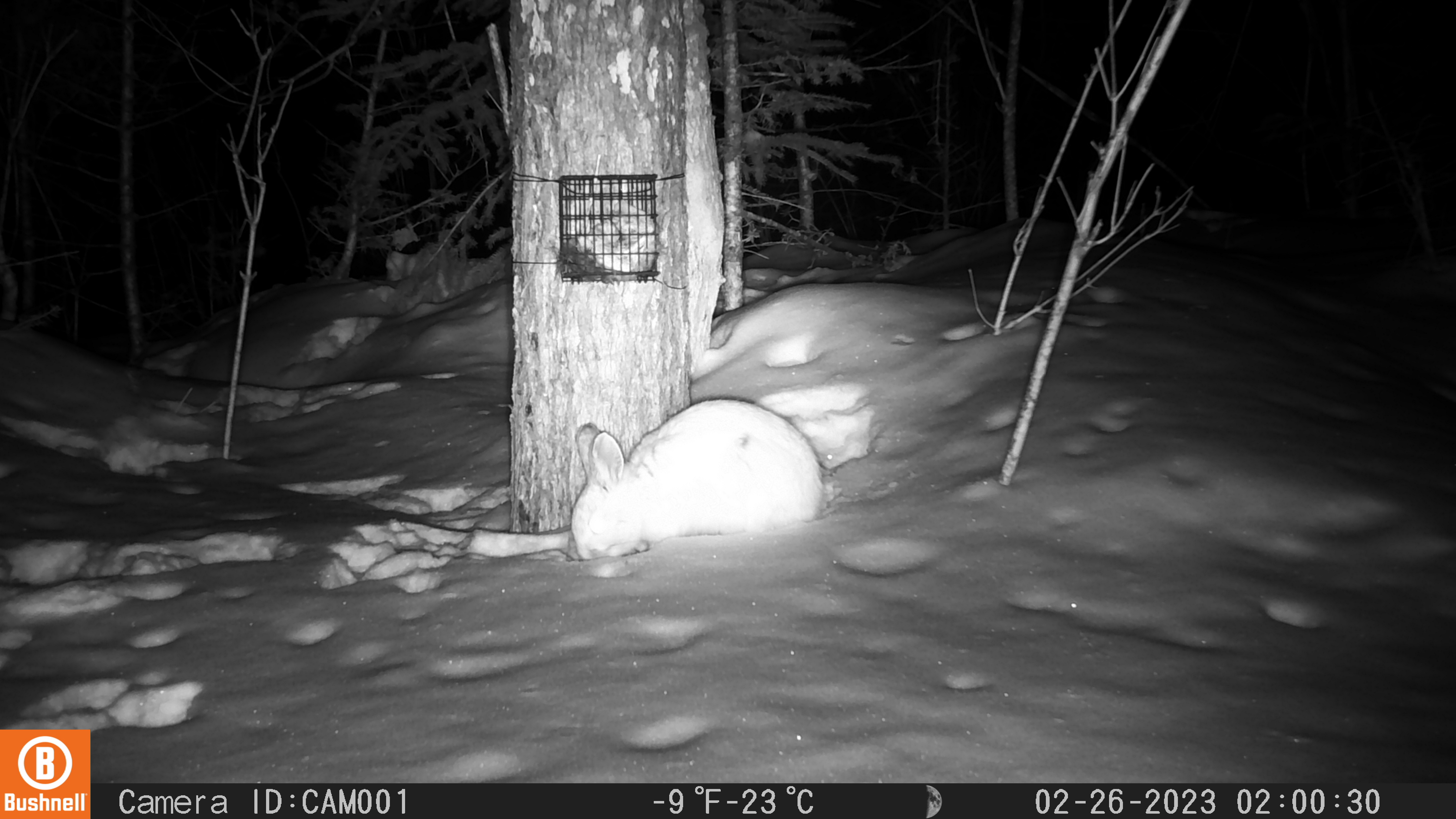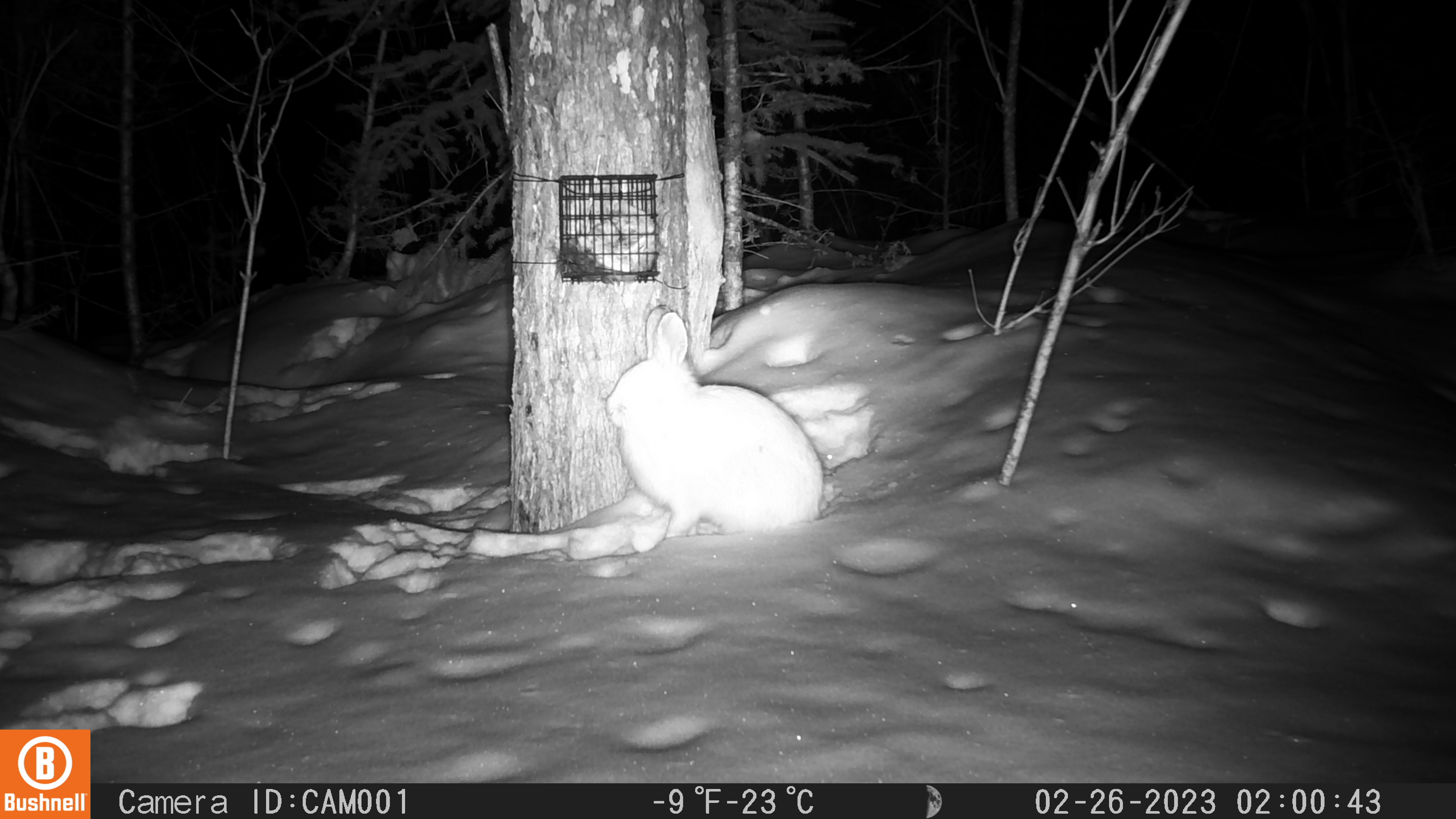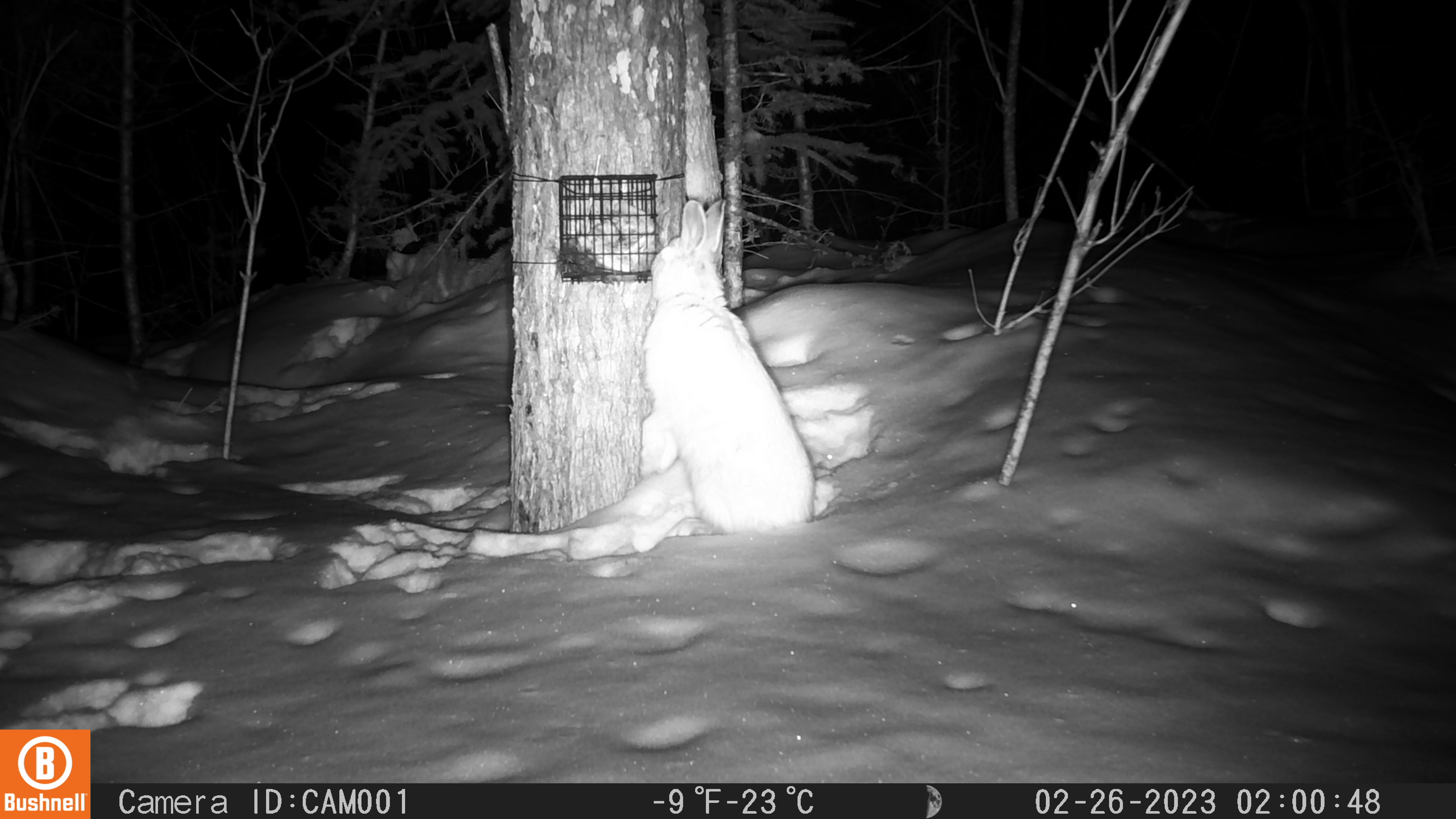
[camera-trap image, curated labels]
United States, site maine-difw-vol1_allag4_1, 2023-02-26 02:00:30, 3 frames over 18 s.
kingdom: Animalia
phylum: Chordata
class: Mammalia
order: Lagomorpha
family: Leporidae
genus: Lepus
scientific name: Lepus americanus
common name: snowshoe hare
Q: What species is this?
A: Snowshoe hare (Lepus americanus).